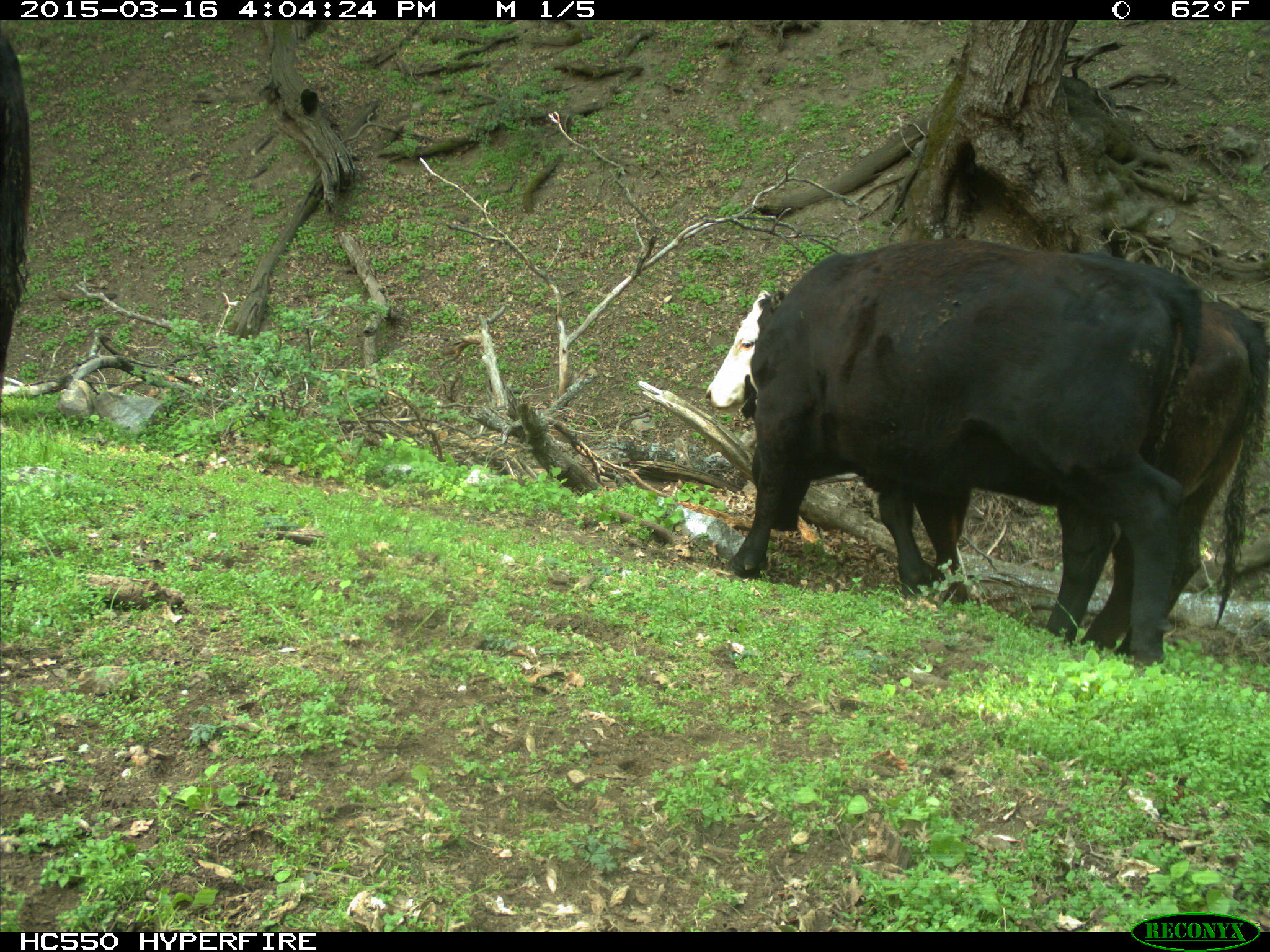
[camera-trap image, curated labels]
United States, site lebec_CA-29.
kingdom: Animalia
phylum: Chordata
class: Mammalia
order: Artiodactyla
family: Bovidae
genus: Bos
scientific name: Bos taurus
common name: domestic cow